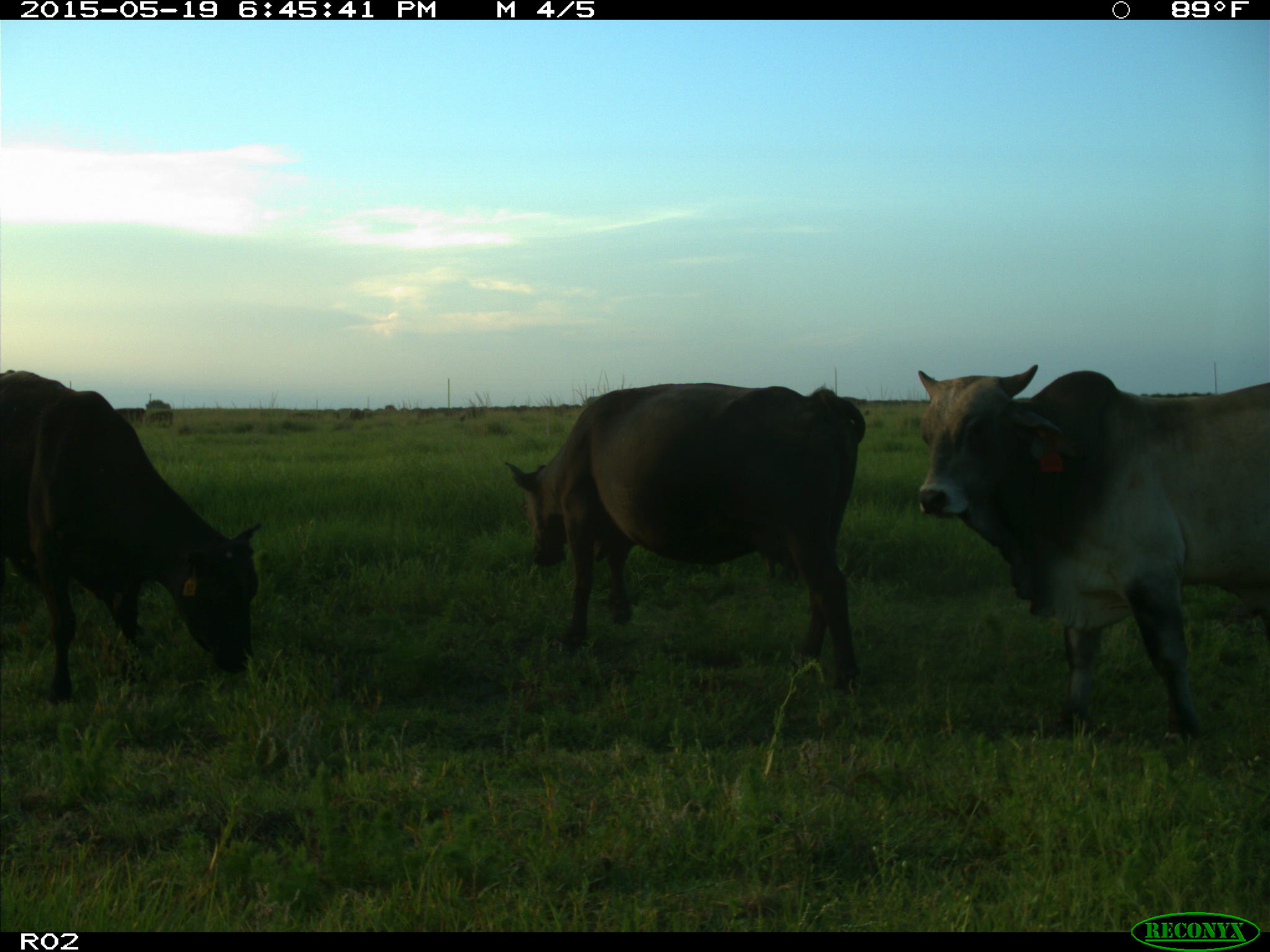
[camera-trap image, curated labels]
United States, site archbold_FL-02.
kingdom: Animalia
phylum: Chordata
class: Mammalia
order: Artiodactyla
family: Bovidae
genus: Bos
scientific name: Bos taurus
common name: domestic cow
Bos taurus (domestic cow).